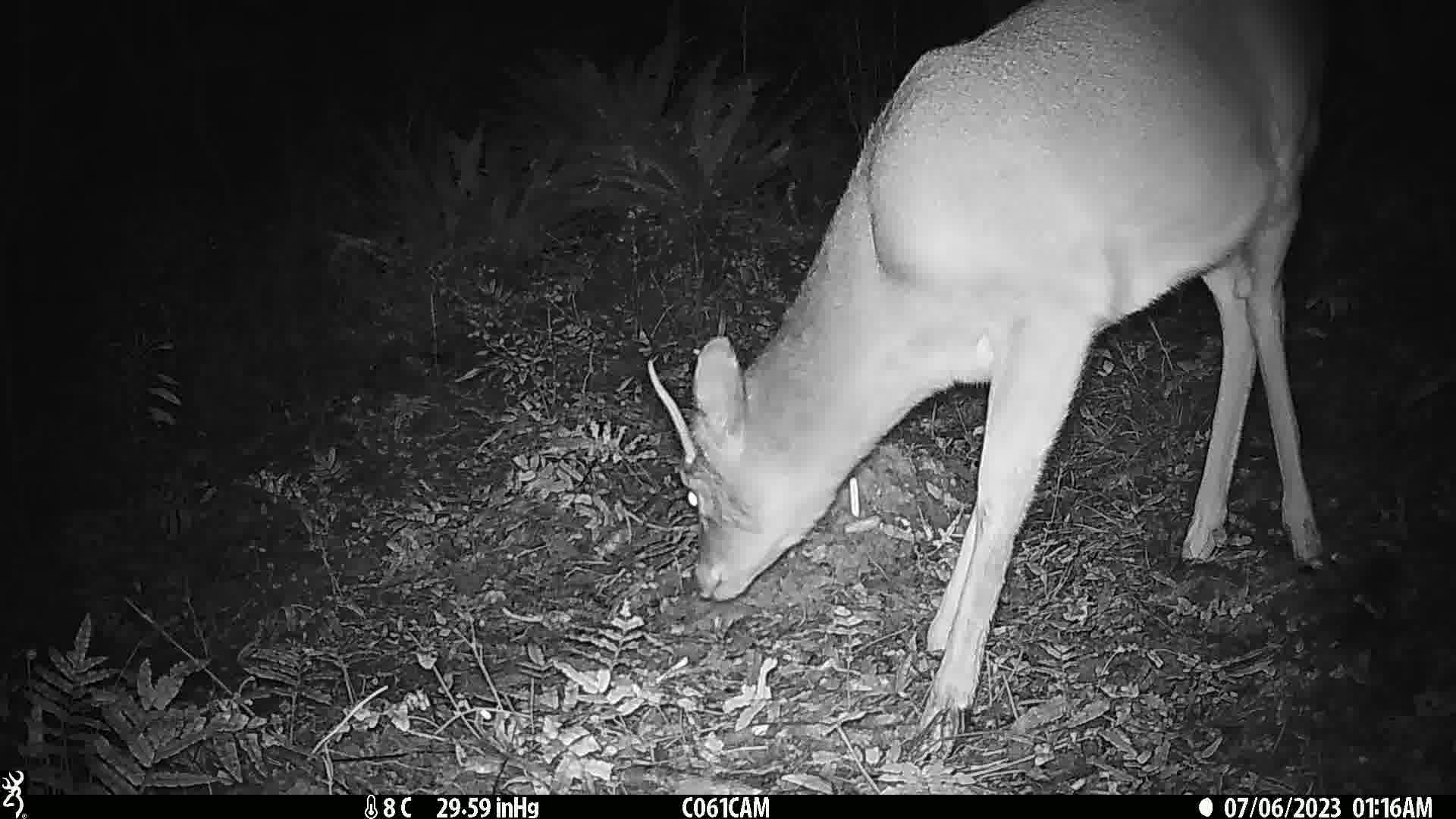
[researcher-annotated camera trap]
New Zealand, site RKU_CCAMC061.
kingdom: Animalia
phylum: Chordata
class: Mammalia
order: Artiodactyla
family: Cervidae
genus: Odocoileus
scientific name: Odocoileus virginianus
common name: white-tailed deer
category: white tailed deer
White tailed deer (white-tailed deer) (Odocoileus virginianus).